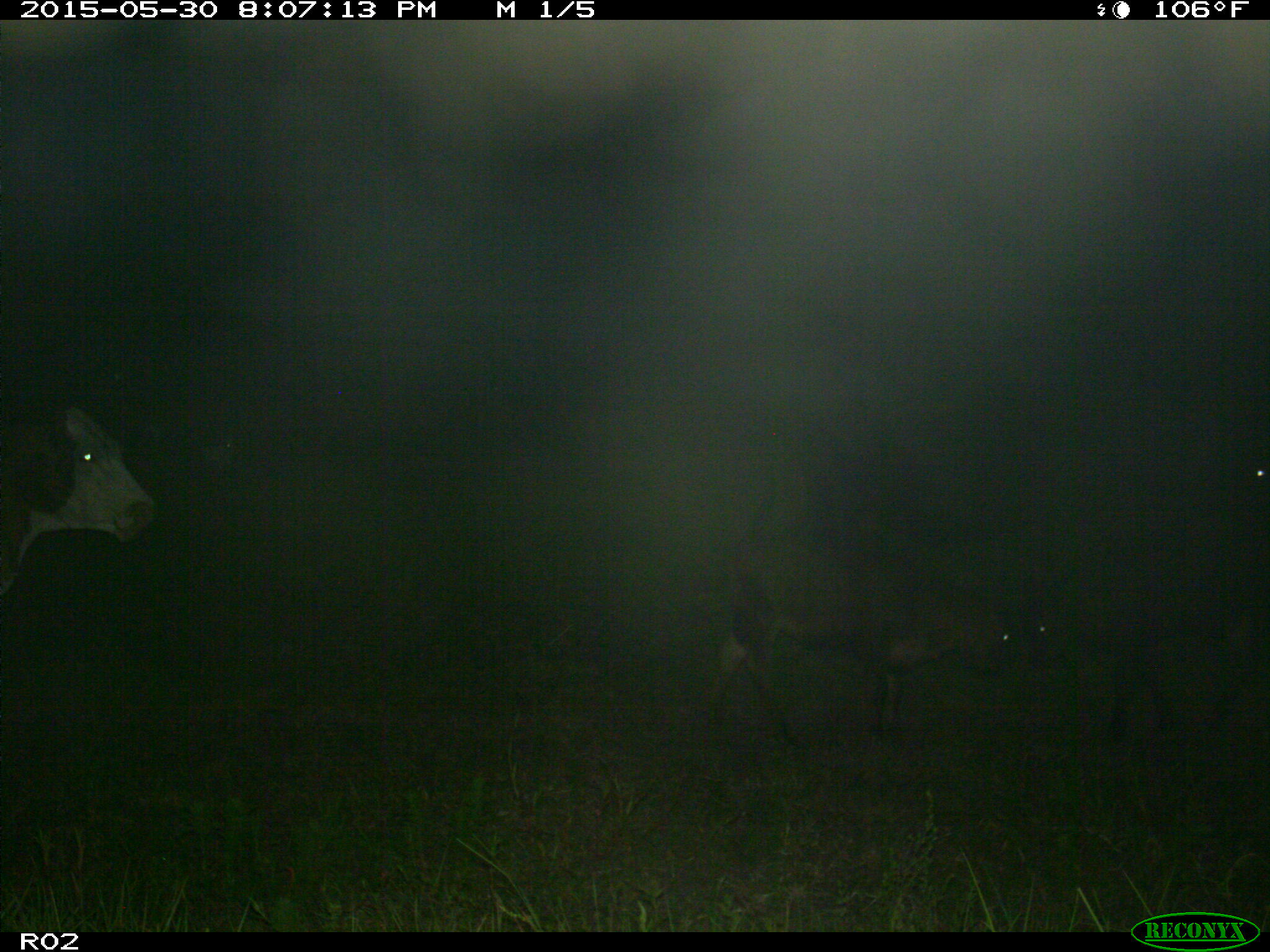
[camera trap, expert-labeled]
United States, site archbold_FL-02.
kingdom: Animalia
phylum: Chordata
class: Mammalia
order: Artiodactyla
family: Bovidae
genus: Bos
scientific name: Bos taurus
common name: domestic cow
Bos taurus (domestic cow).